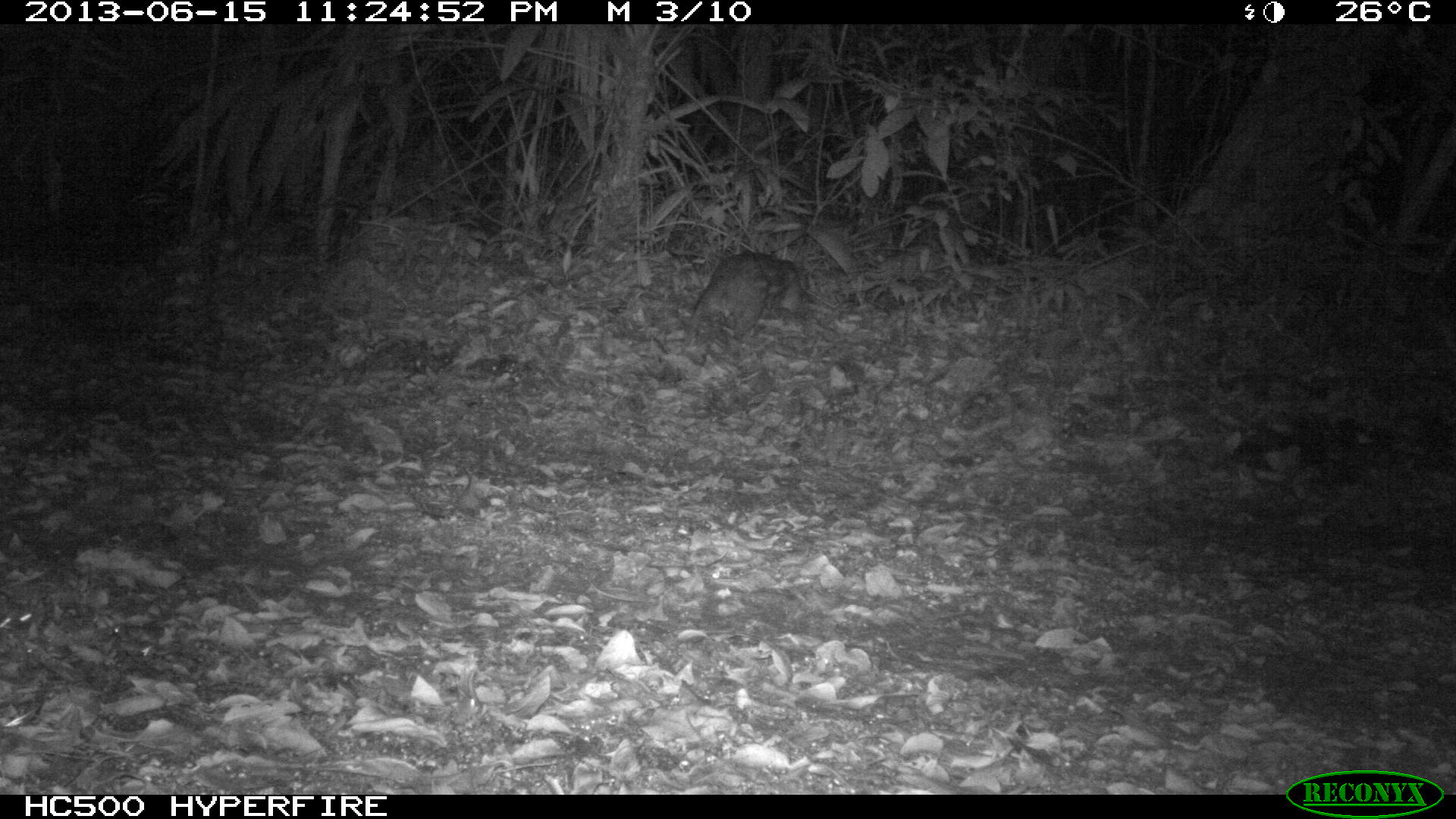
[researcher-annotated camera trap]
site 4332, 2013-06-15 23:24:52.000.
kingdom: Animalia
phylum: Chordata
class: Mammalia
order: Rodentia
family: Cuniculidae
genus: Cuniculus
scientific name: Cuniculus paca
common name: lowland paca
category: agouti paca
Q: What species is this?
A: Agouti paca (lowland paca) (Cuniculus paca).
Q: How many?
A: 1.